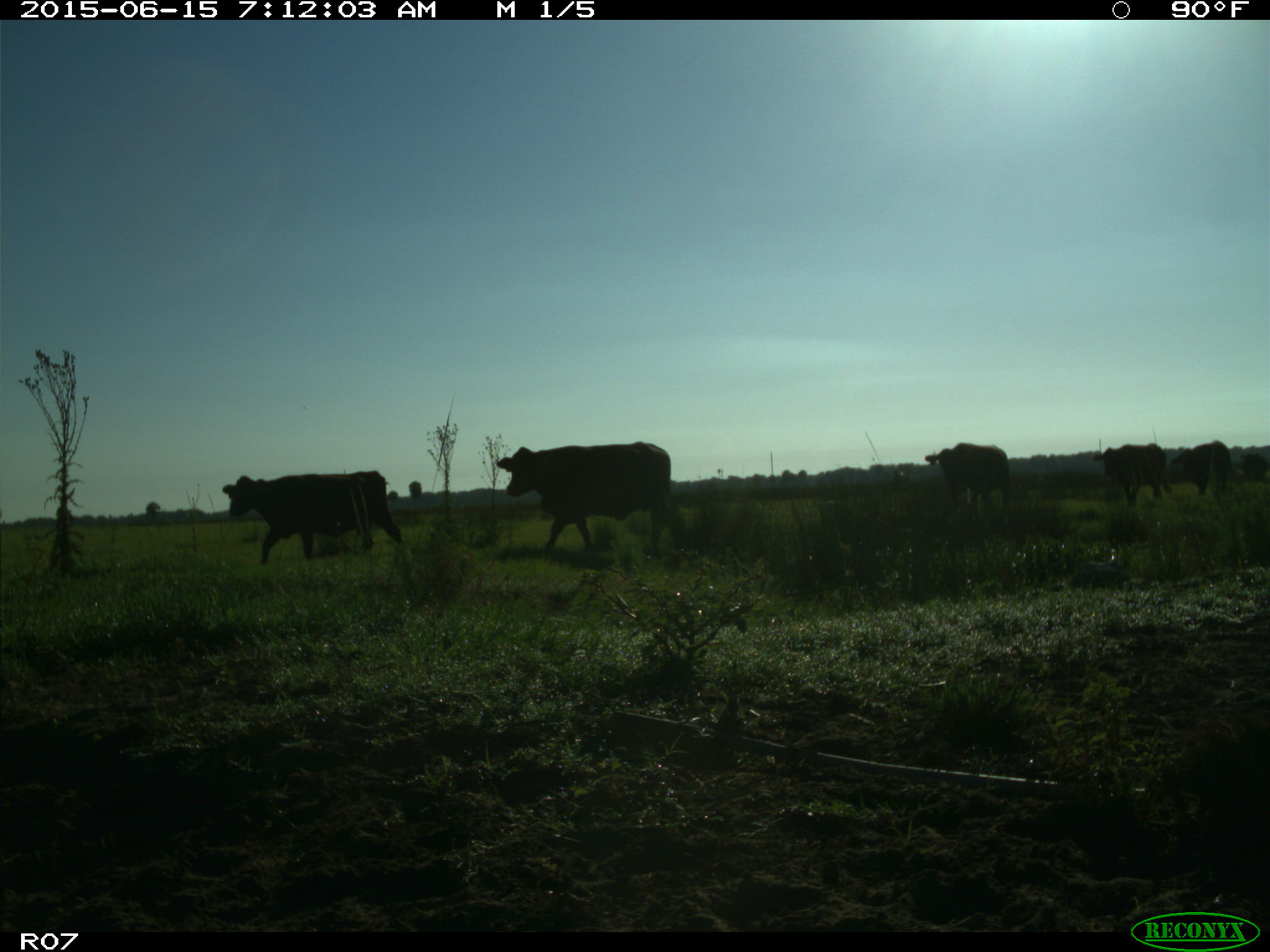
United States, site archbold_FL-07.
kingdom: Animalia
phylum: Chordata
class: Mammalia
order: Artiodactyla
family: Bovidae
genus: Bos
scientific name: Bos taurus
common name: domestic cow